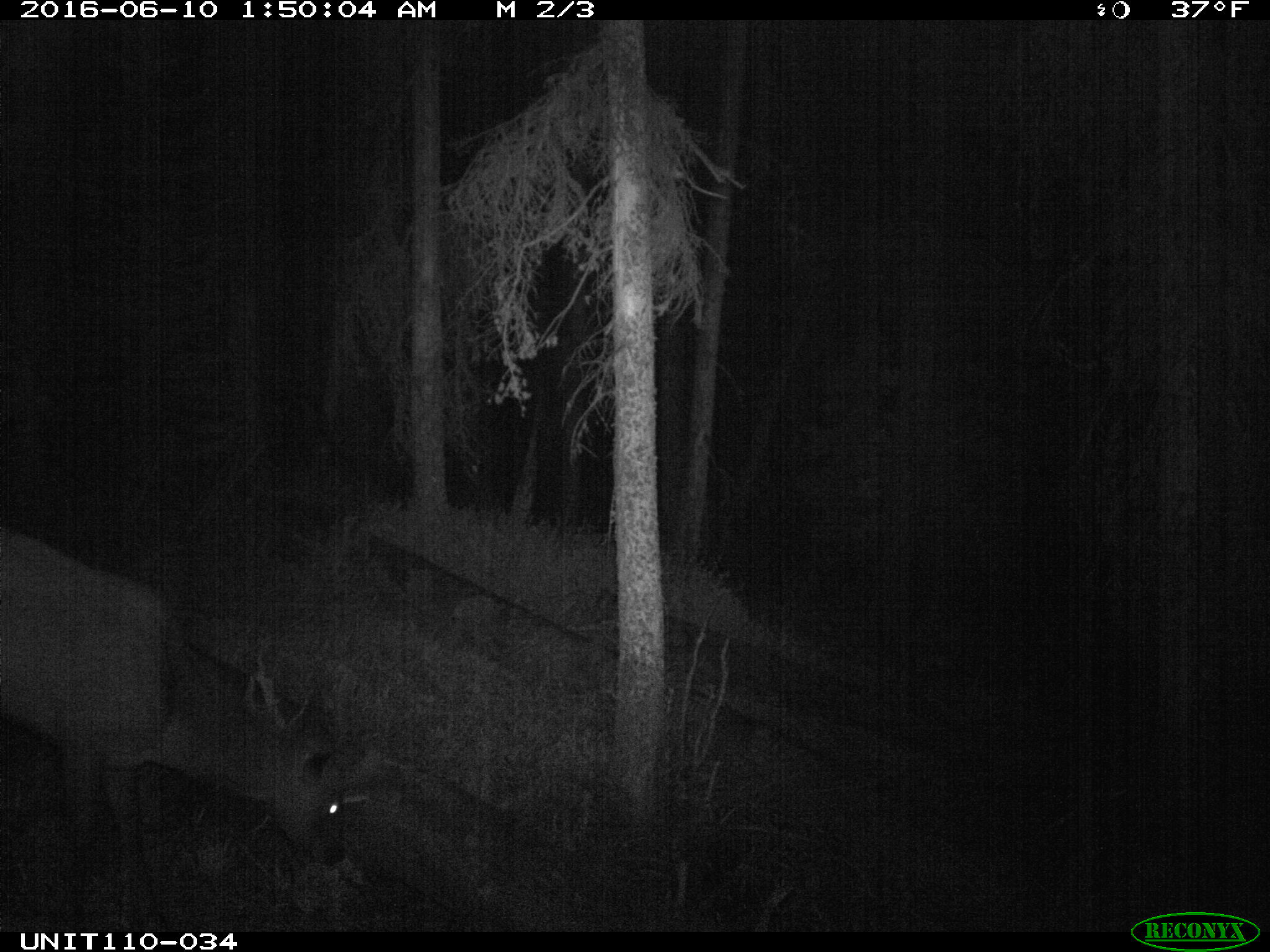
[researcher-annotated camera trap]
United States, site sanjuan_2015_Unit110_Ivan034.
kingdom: Animalia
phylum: Chordata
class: Mammalia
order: Artiodactyla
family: Cervidae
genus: Cervus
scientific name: Cervus elaphus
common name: red deer